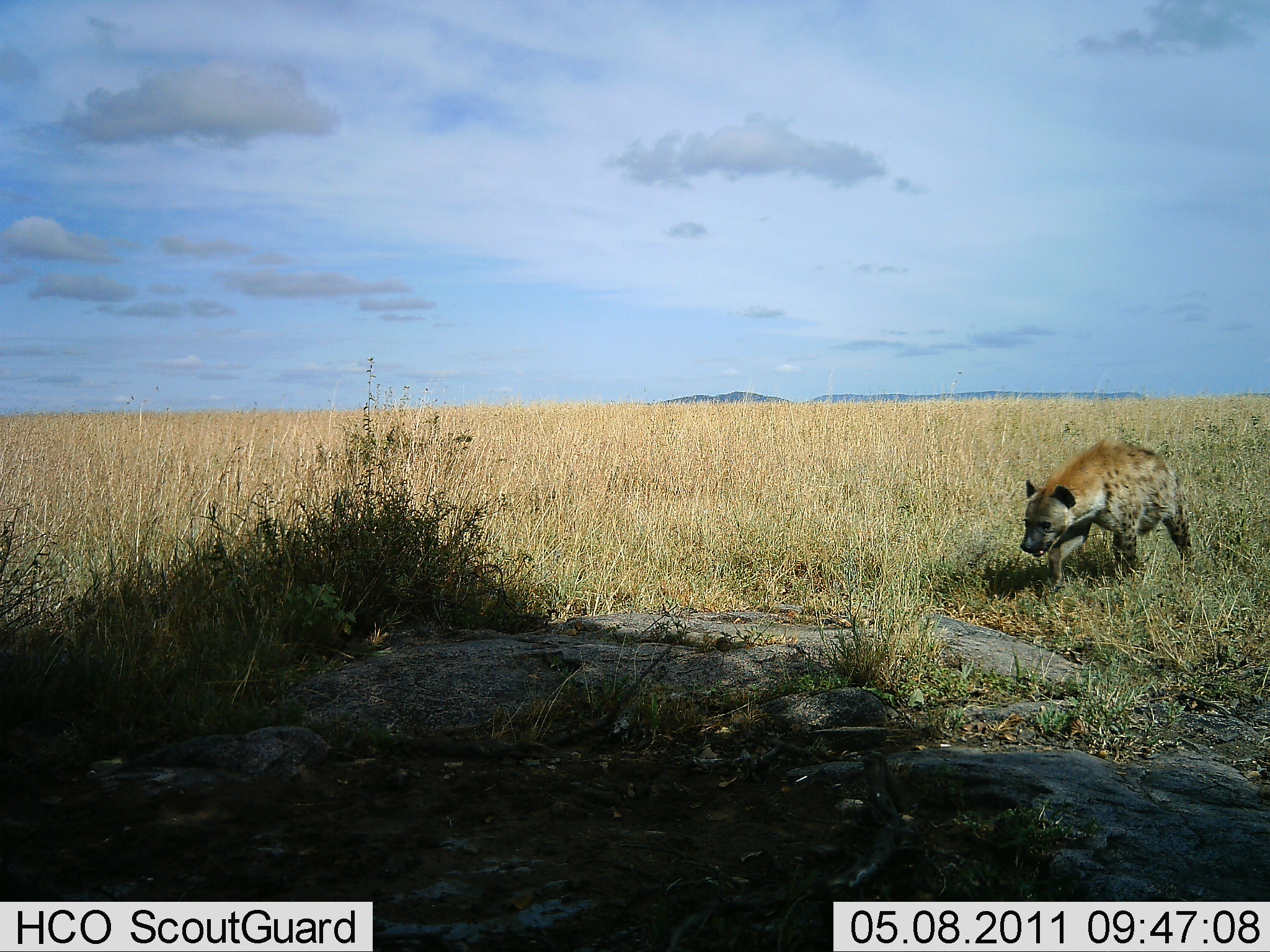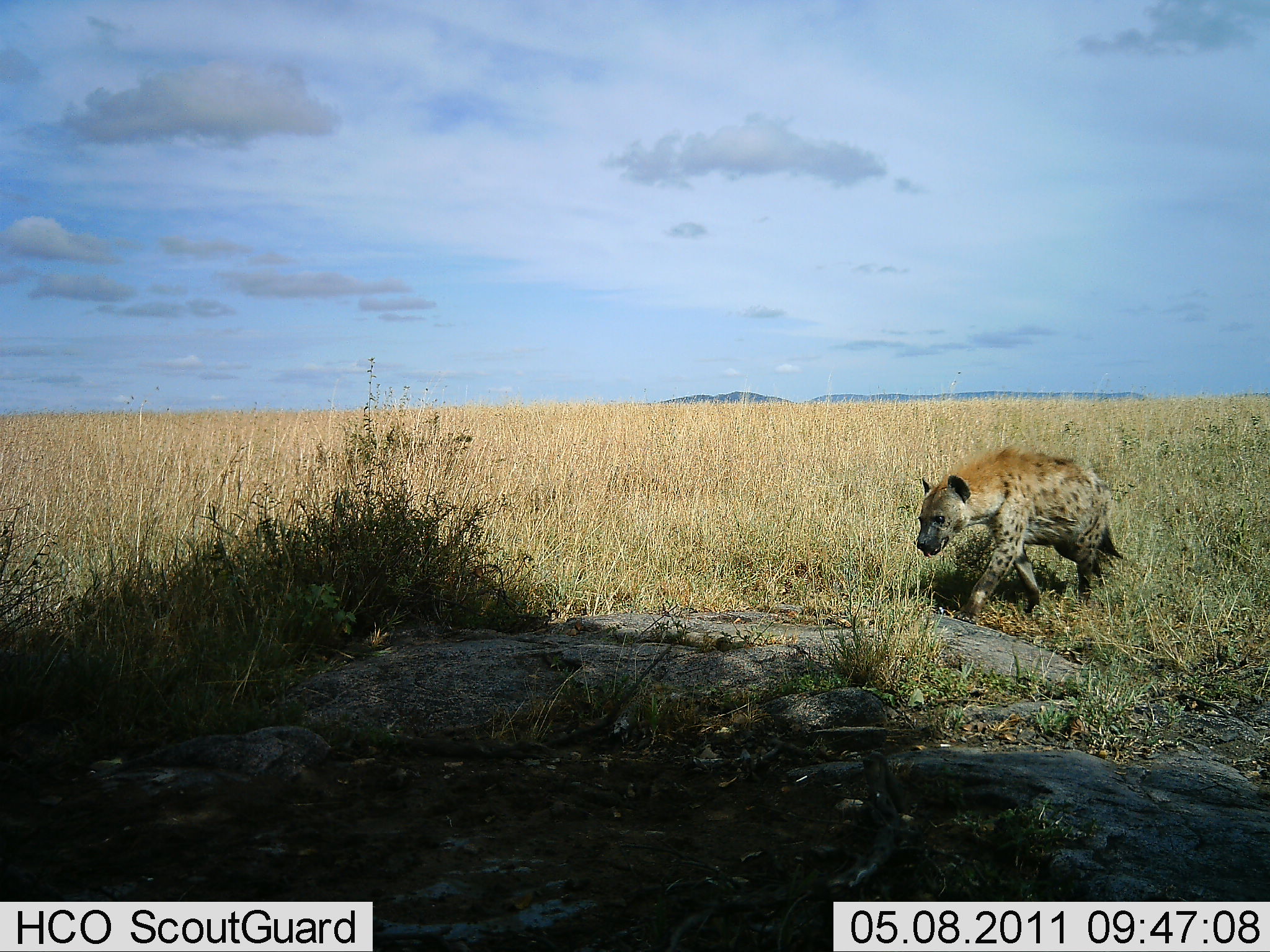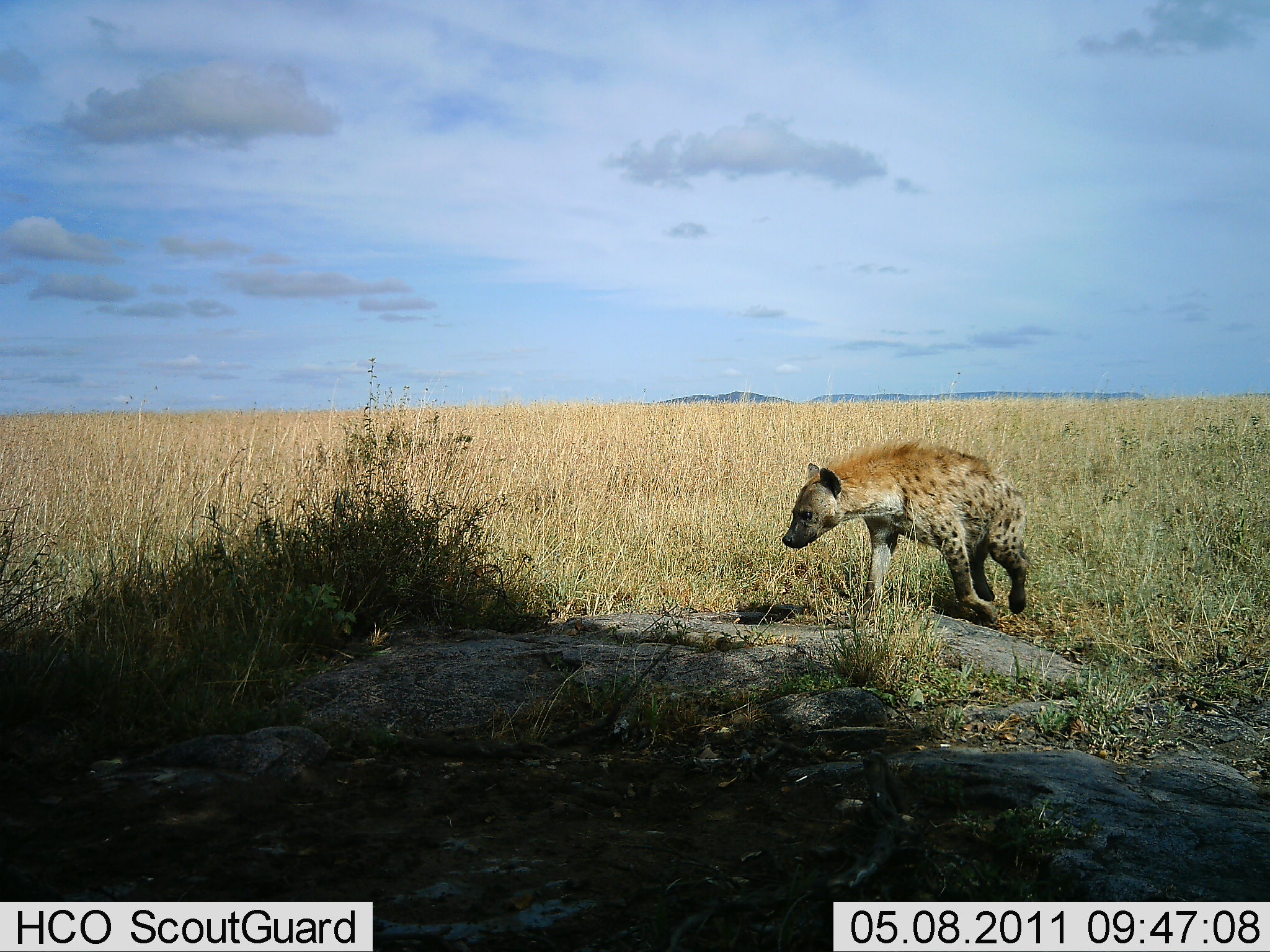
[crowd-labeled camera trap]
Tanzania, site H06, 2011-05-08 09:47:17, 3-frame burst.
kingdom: Animalia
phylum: Chordata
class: Mammalia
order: Carnivora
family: Hyaenidae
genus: Crocuta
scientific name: Crocuta crocuta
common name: spotted hyena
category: hyenaspotted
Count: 1.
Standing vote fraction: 0%.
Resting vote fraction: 0%.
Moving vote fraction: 100%.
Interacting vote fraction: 0%.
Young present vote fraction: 0%.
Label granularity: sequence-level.